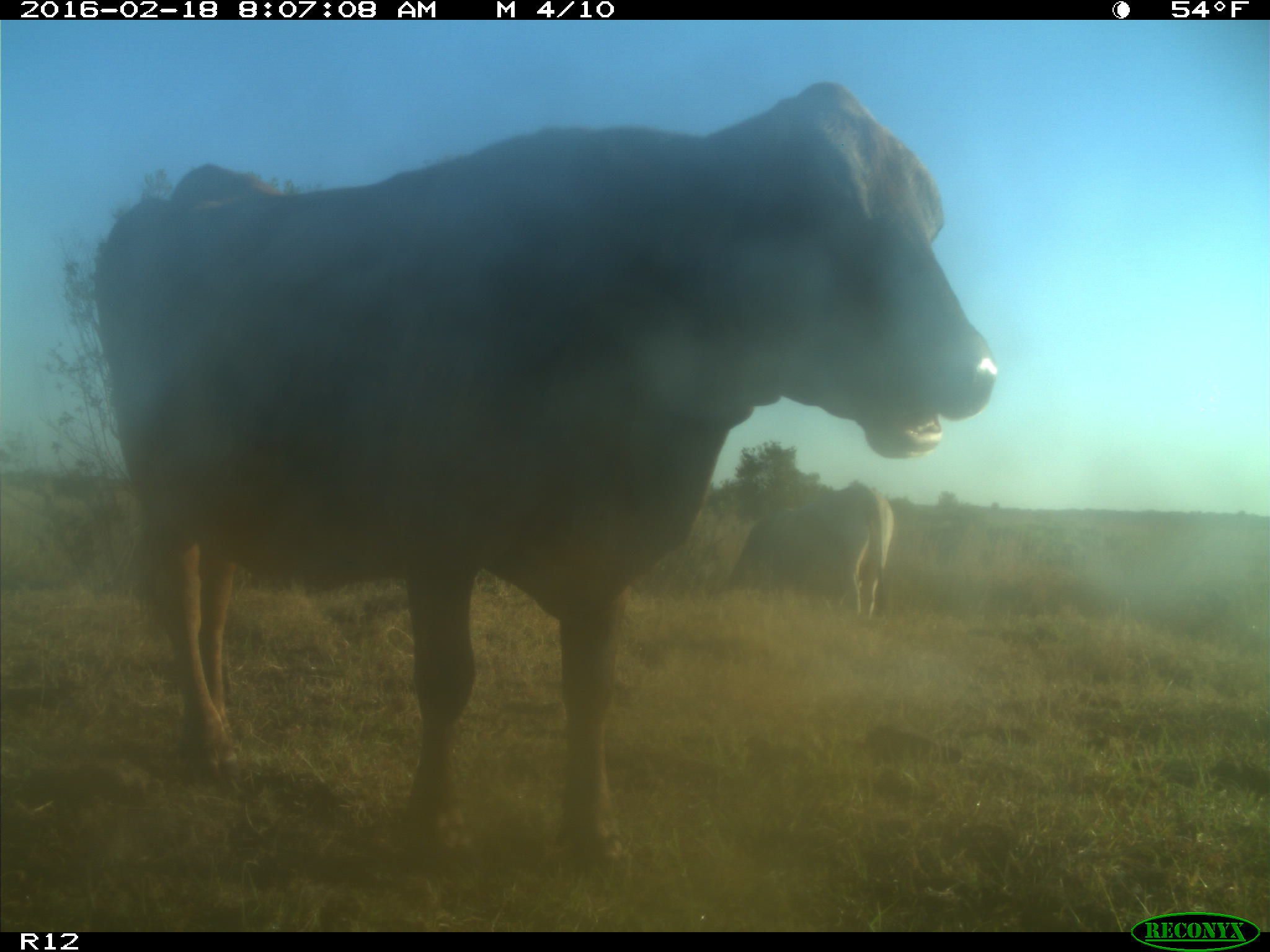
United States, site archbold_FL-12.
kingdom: Animalia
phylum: Chordata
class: Mammalia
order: Artiodactyla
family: Bovidae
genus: Bos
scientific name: Bos taurus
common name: domestic cow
Bos taurus (domestic cow).